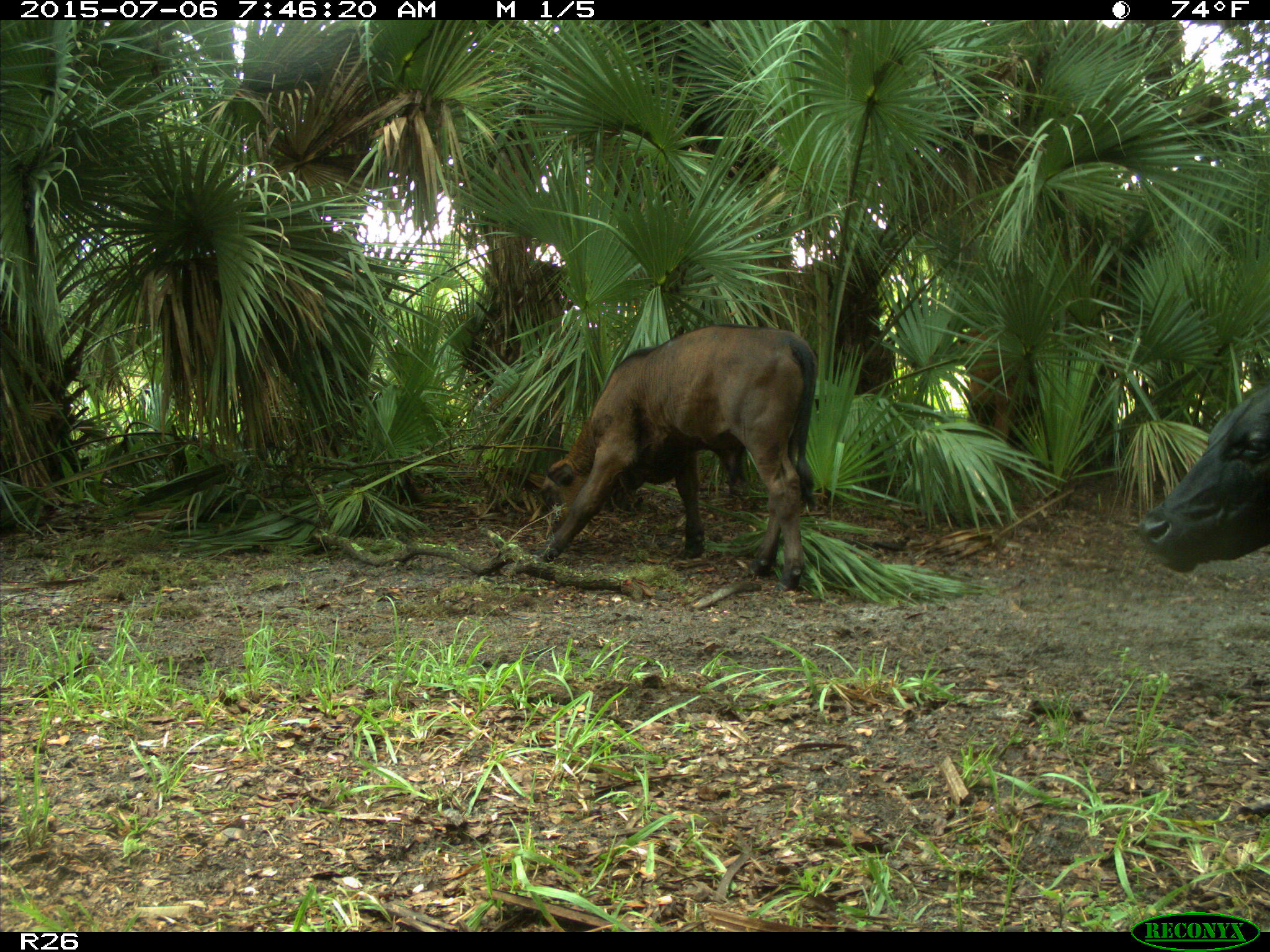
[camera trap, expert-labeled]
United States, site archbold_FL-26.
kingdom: Animalia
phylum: Chordata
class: Mammalia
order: Artiodactyla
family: Bovidae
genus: Bos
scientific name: Bos taurus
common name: domestic cow